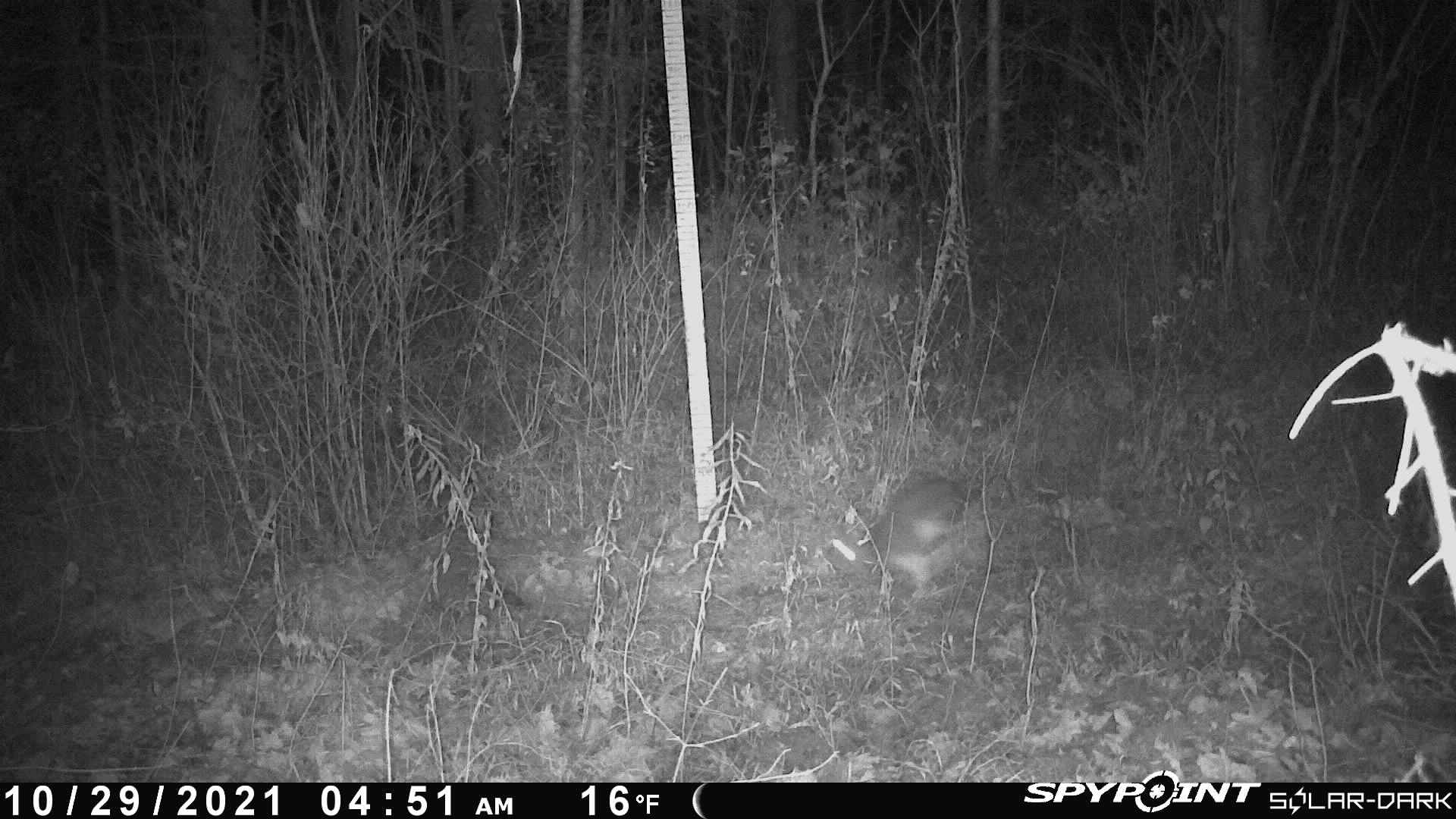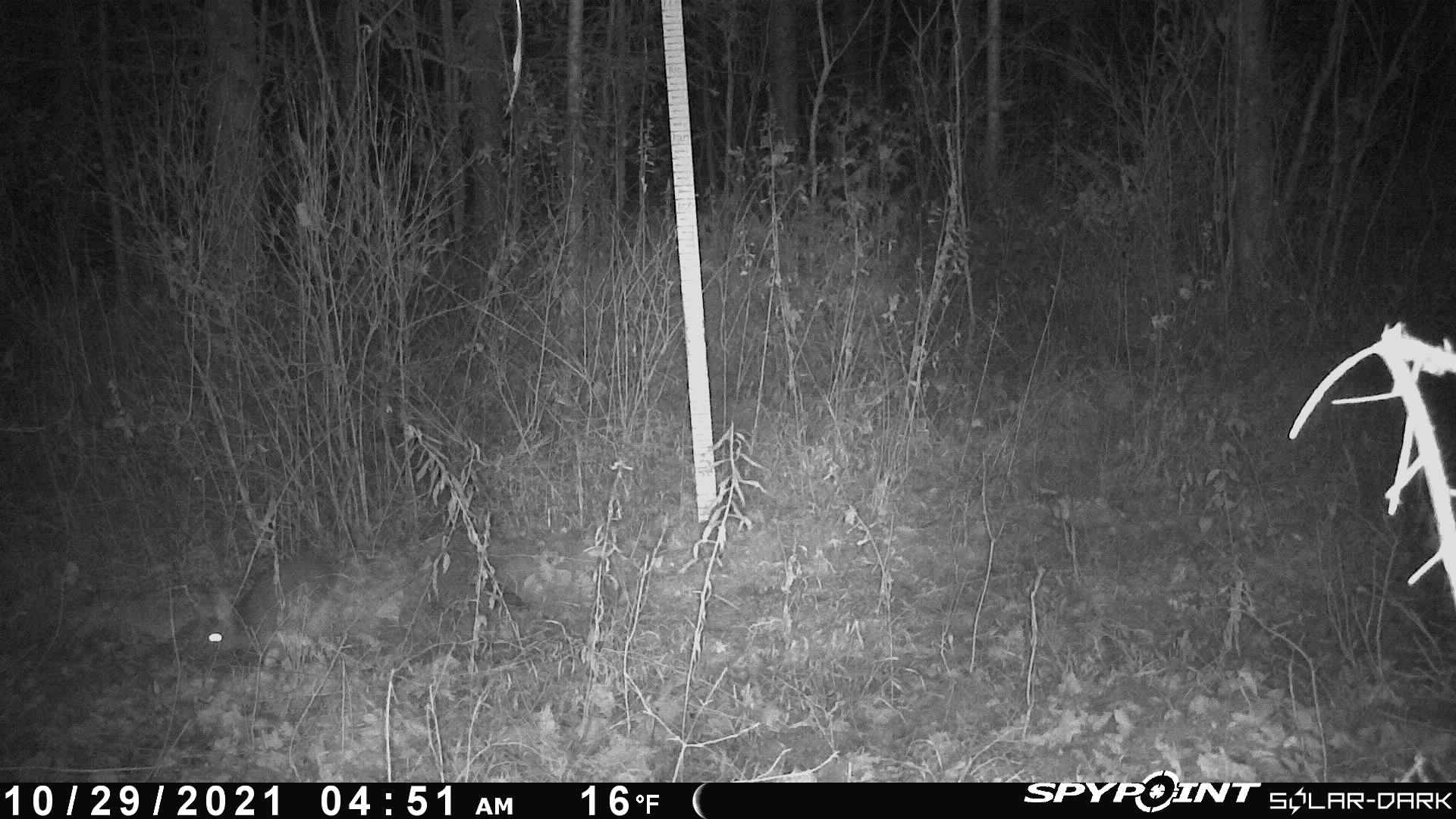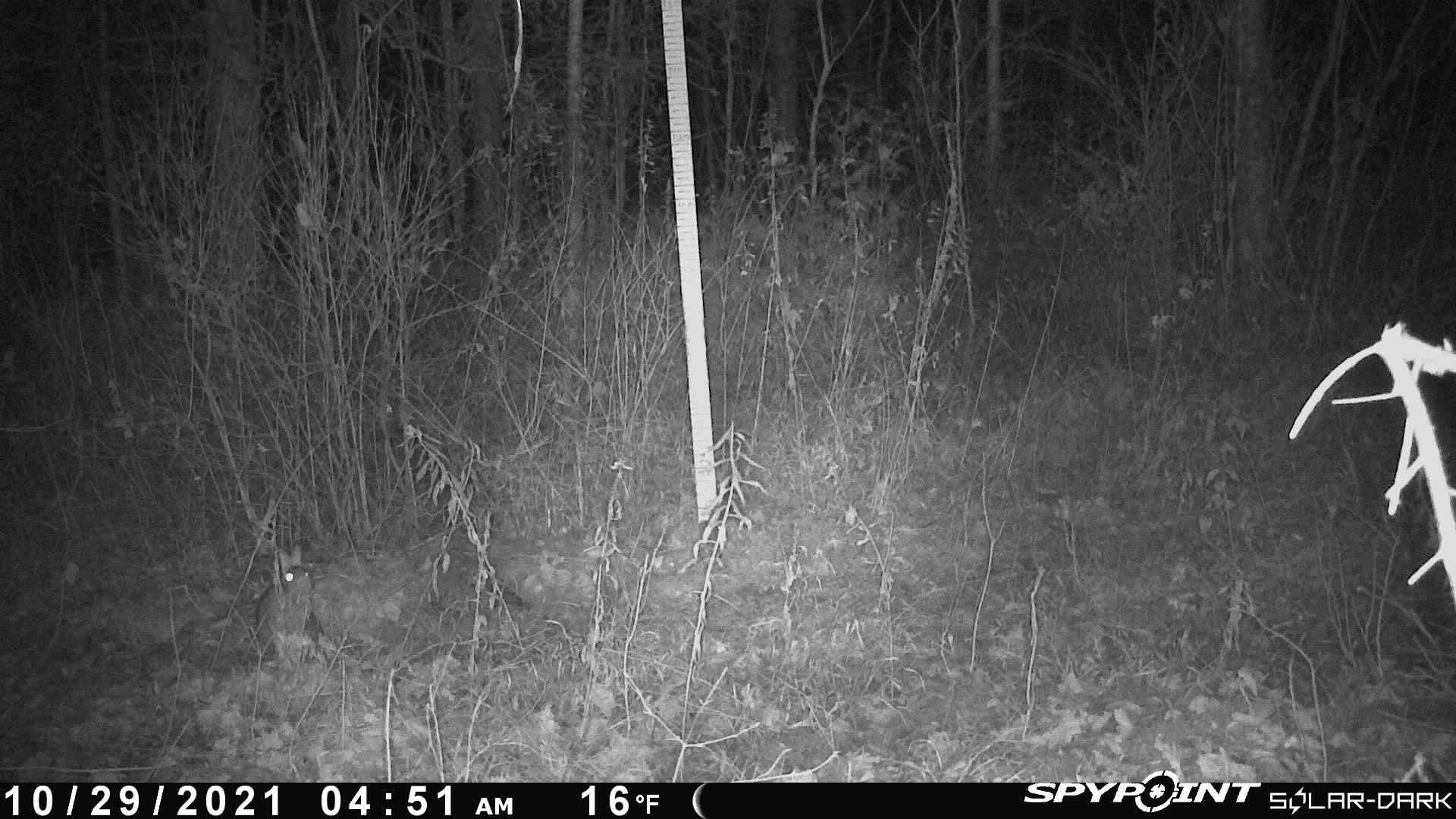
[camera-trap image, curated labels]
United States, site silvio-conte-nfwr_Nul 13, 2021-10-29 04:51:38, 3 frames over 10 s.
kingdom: Animalia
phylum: Chordata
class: Mammalia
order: Lagomorpha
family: Leporidae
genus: Lepus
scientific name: Lepus americanus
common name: snowshoe hare